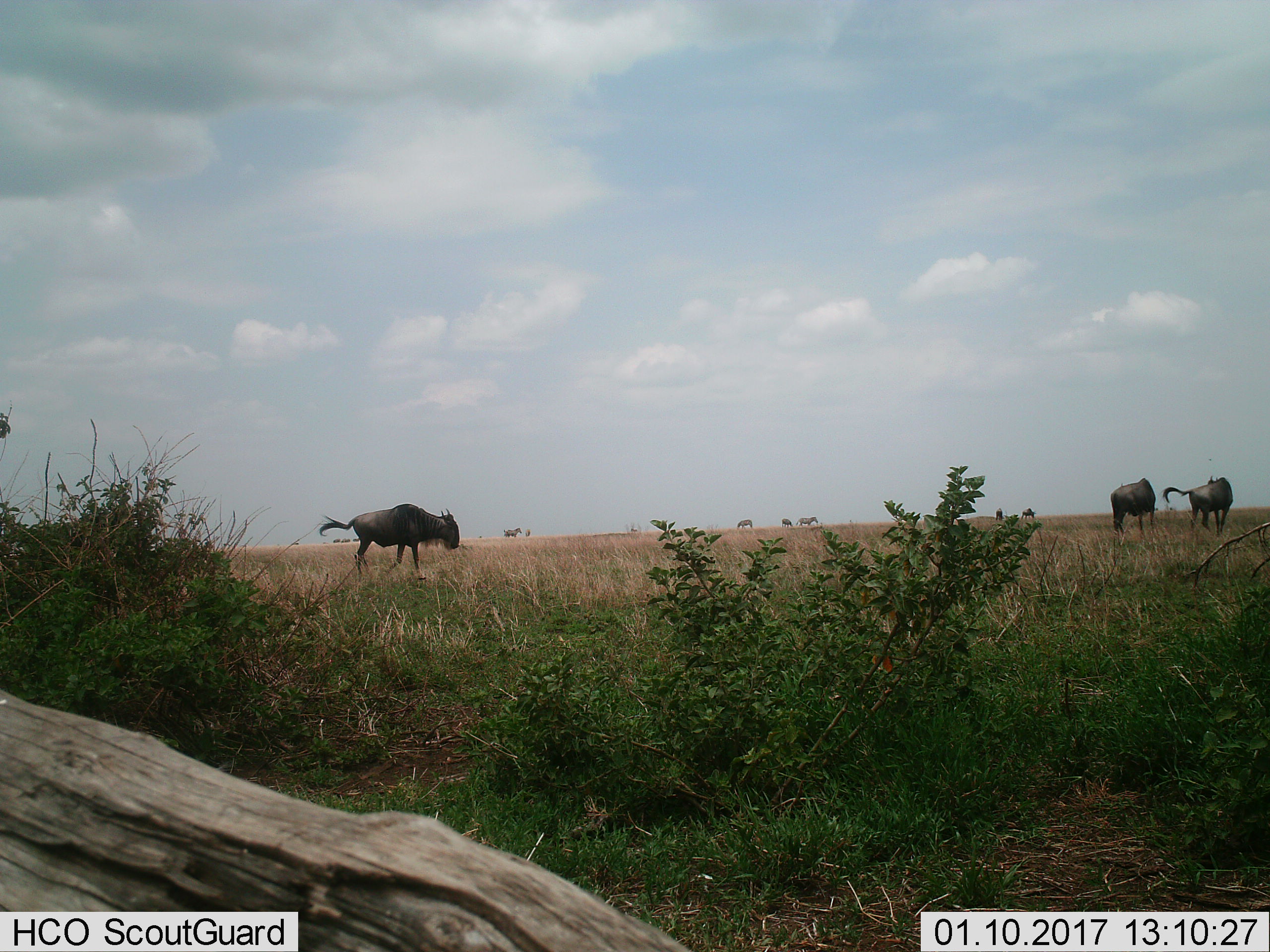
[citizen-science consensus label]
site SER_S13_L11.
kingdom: Animalia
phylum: Chordata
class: Mammalia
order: Artiodactyla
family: Bovidae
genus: Connochaetes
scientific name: Connochaetes taurinus taurinus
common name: blue wildebeest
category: wildebeestblue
Wildebeestblue (blue wildebeest) (Connochaetes taurinus taurinus), count 5. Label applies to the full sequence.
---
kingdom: Animalia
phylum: Chordata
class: Mammalia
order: Perissodactyla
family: Equidae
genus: Equus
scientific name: Equus quagga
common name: plains zebra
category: zebraplains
Zebraplains (plains zebra) (Equus quagga), count 5. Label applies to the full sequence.